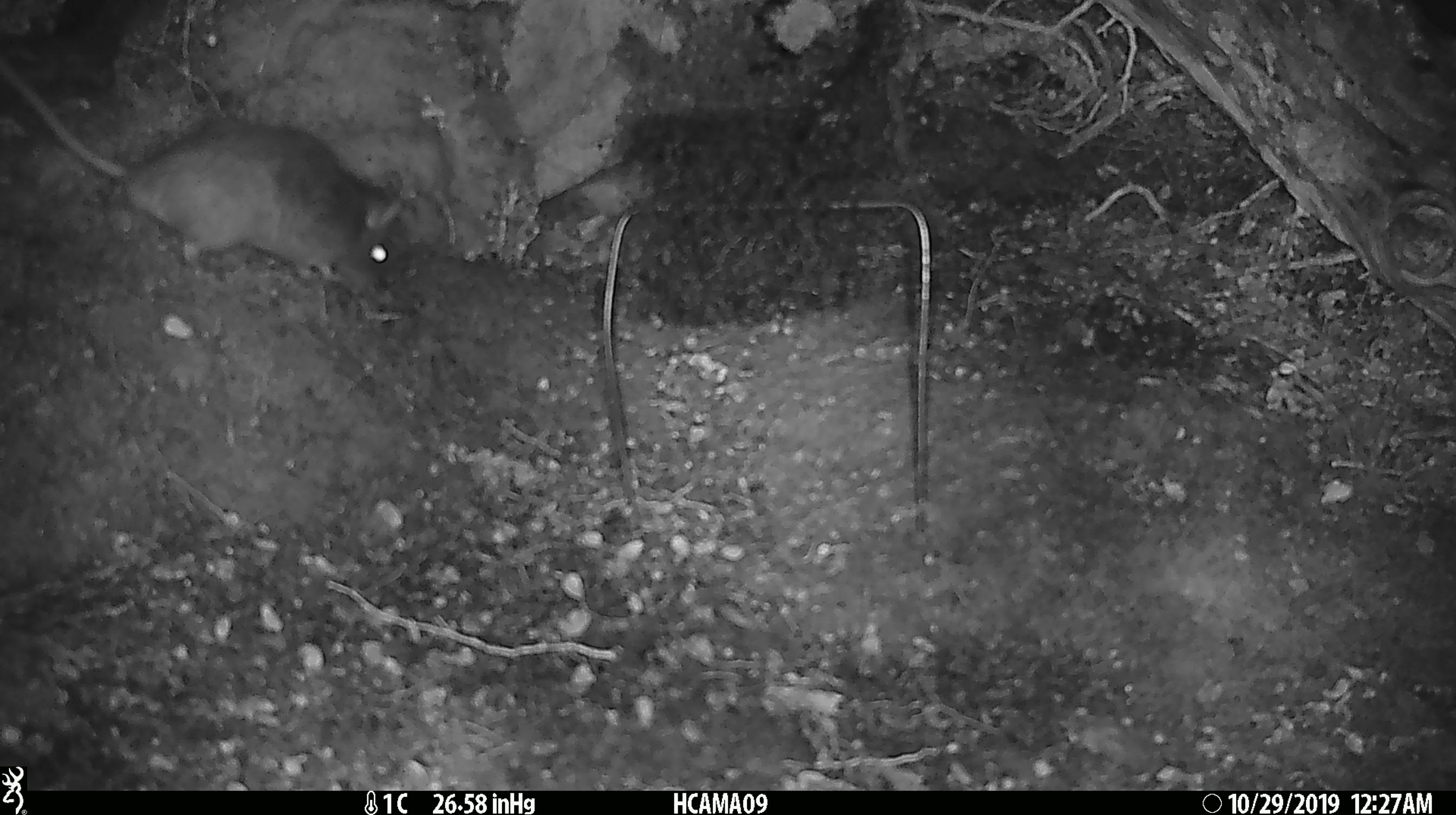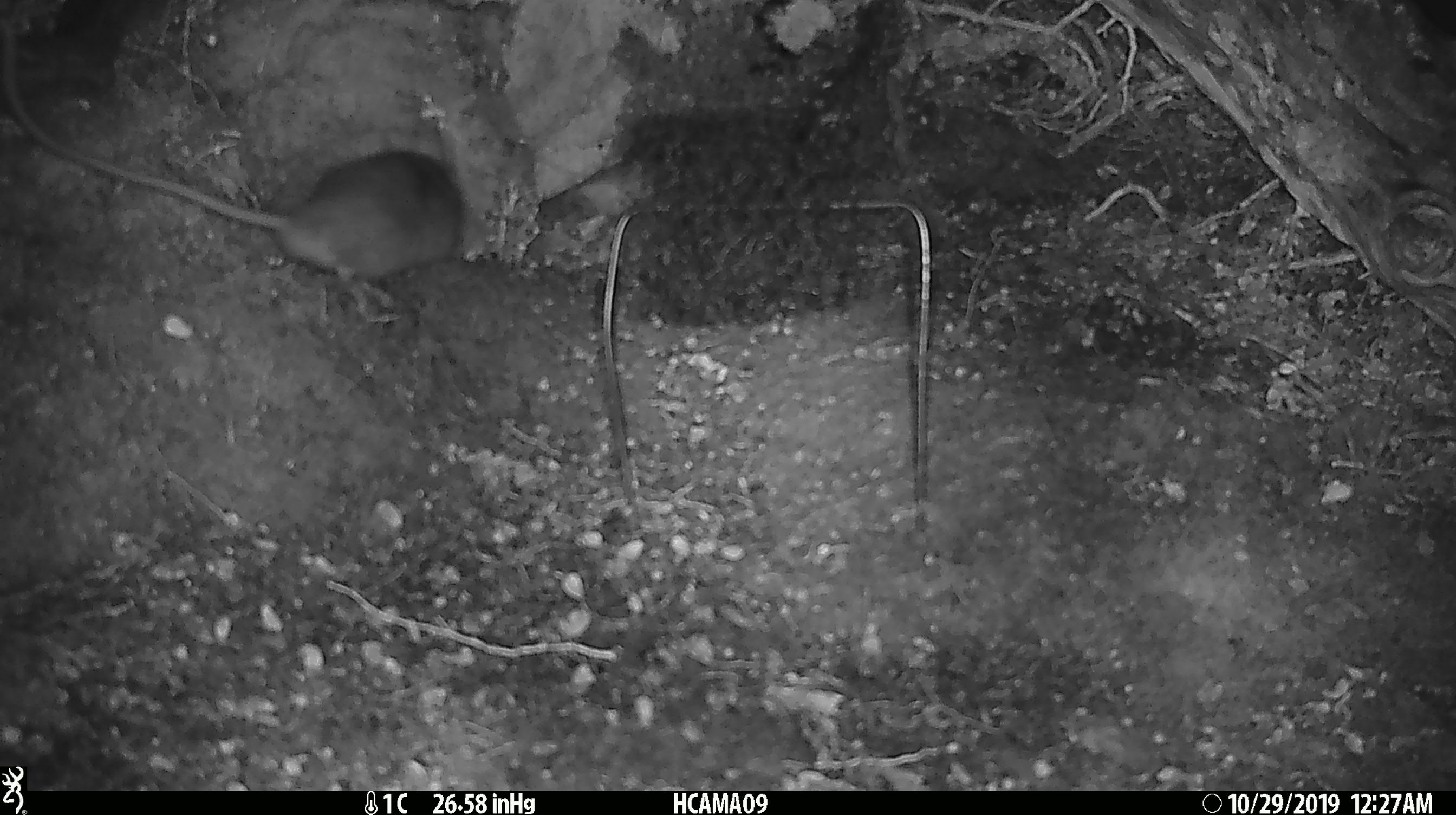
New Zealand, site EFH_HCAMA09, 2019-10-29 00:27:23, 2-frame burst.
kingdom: Animalia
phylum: Chordata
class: Mammalia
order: Rodentia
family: Muridae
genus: Rattus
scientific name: Rattus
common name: rat